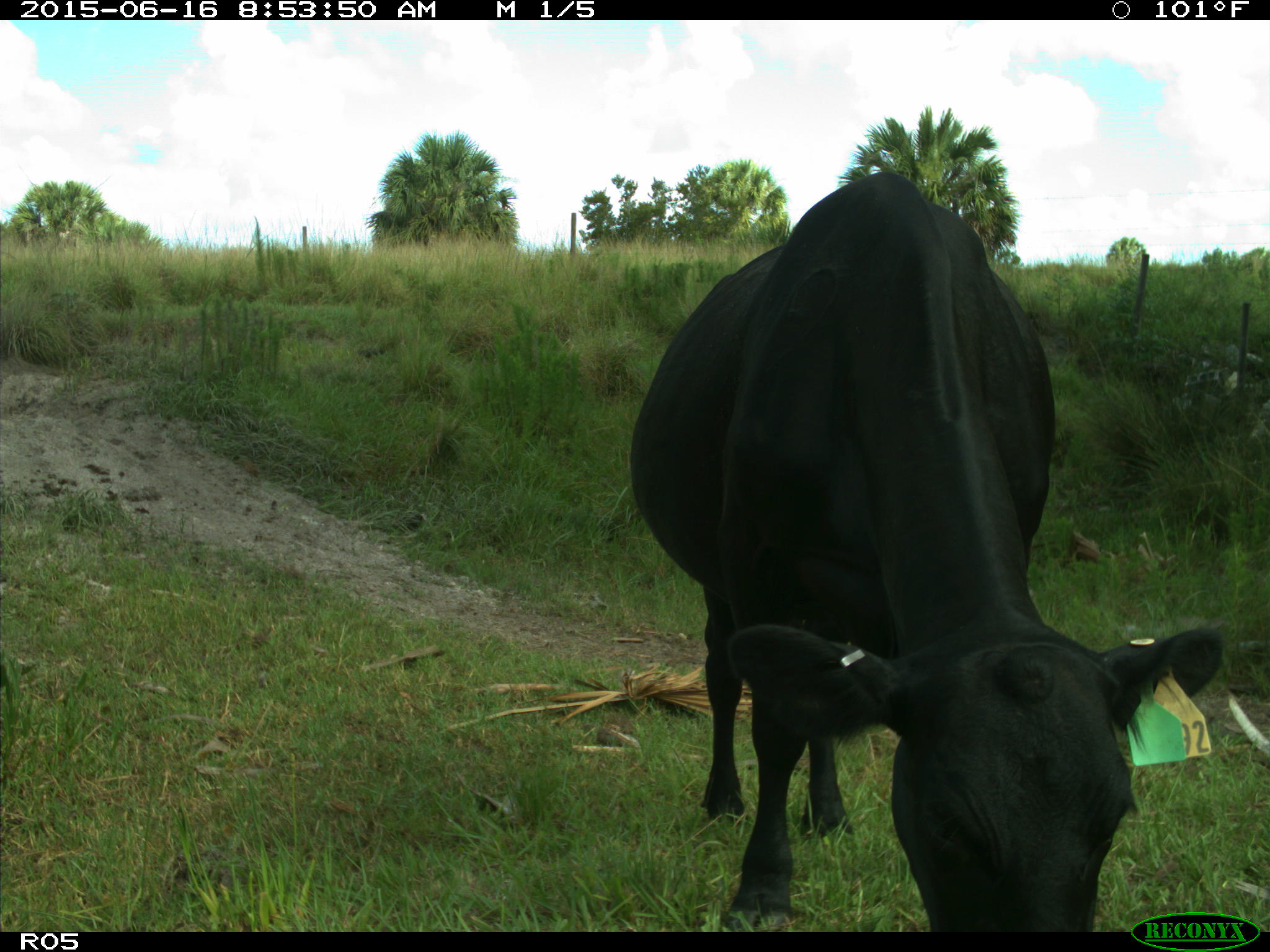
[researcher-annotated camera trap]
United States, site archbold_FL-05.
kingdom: Animalia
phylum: Chordata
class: Mammalia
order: Artiodactyla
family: Bovidae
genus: Bos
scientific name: Bos taurus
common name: domestic cow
Bos taurus (domestic cow).